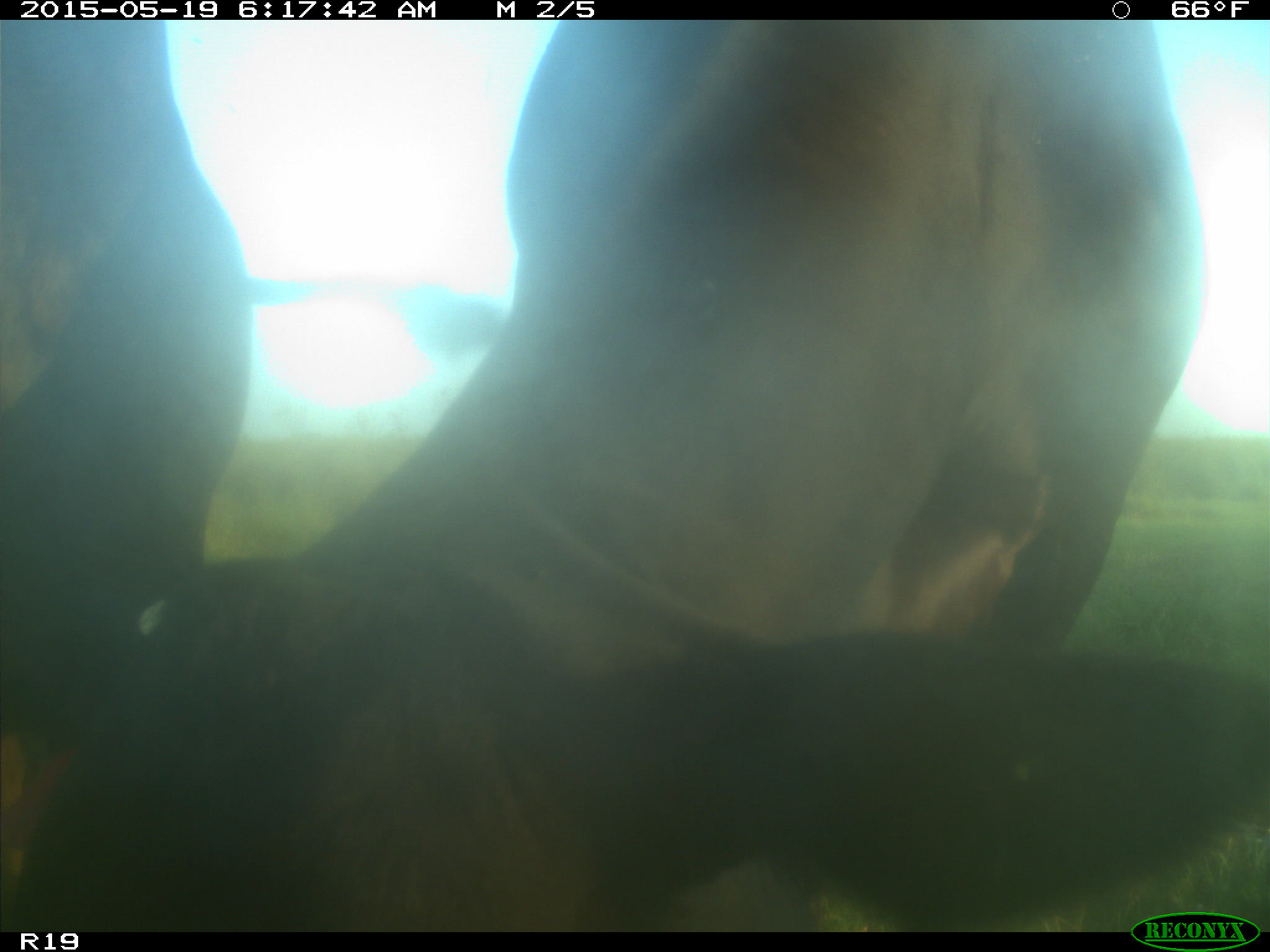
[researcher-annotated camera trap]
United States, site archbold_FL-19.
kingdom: Animalia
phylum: Chordata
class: Mammalia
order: Artiodactyla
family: Bovidae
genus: Bos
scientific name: Bos taurus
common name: domestic cow